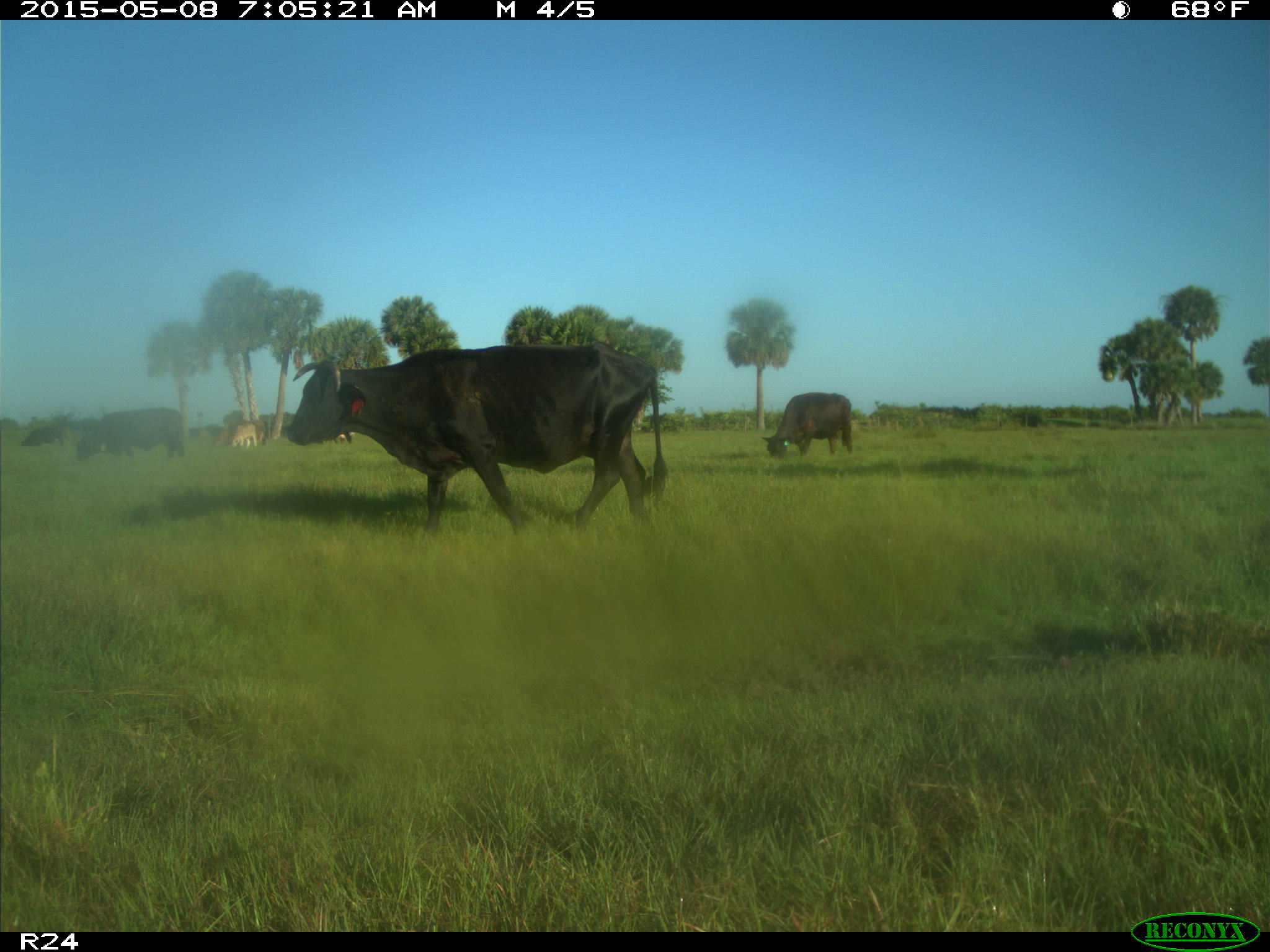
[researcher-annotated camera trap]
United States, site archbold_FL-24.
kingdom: Animalia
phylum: Chordata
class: Mammalia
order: Artiodactyla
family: Bovidae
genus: Bos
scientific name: Bos taurus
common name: domestic cow